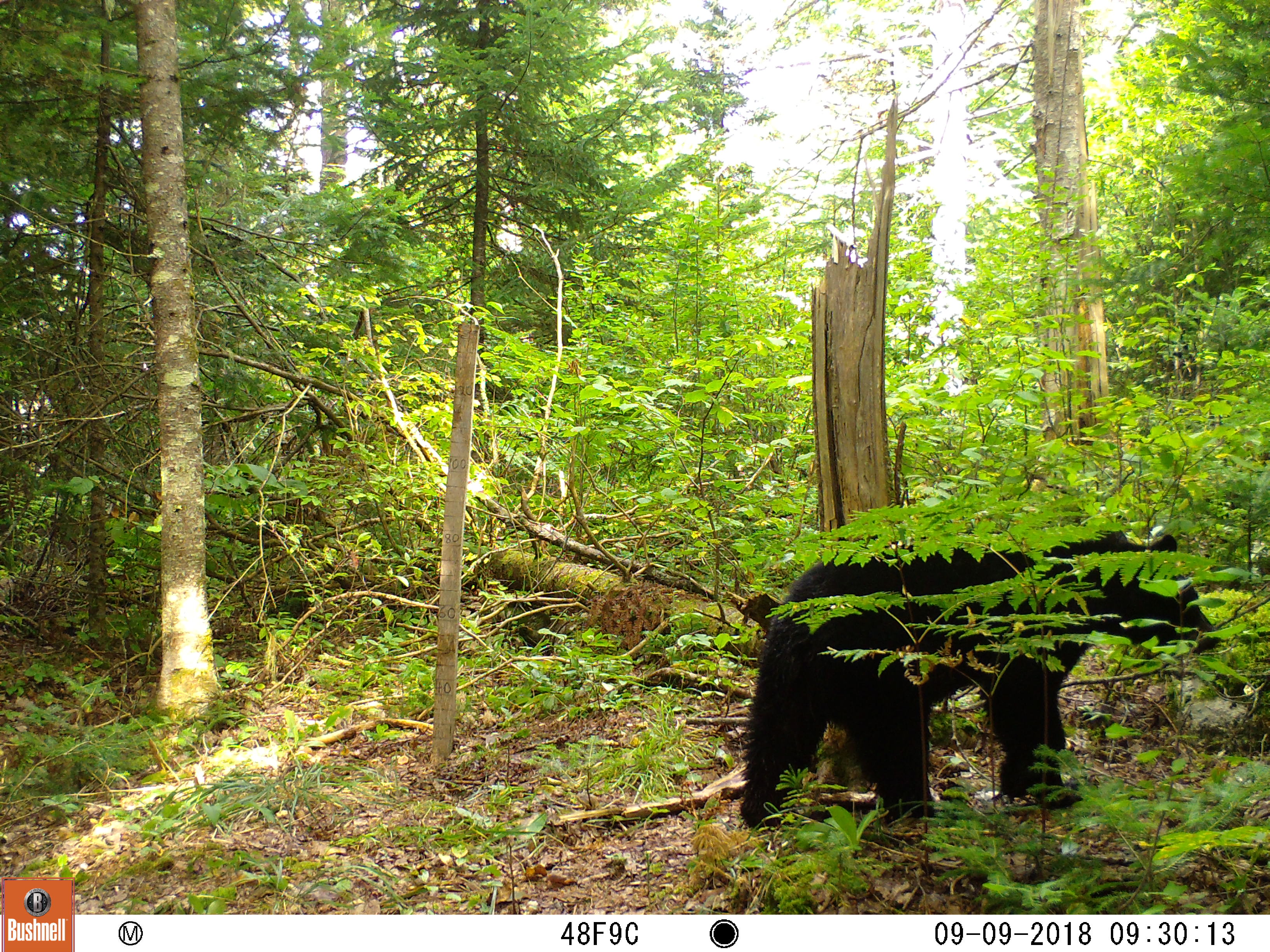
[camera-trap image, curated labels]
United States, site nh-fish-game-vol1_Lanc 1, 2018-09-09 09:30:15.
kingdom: Animalia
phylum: Chordata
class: Mammalia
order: Carnivora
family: Ursidae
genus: Ursus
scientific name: Ursus americanus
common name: black bear